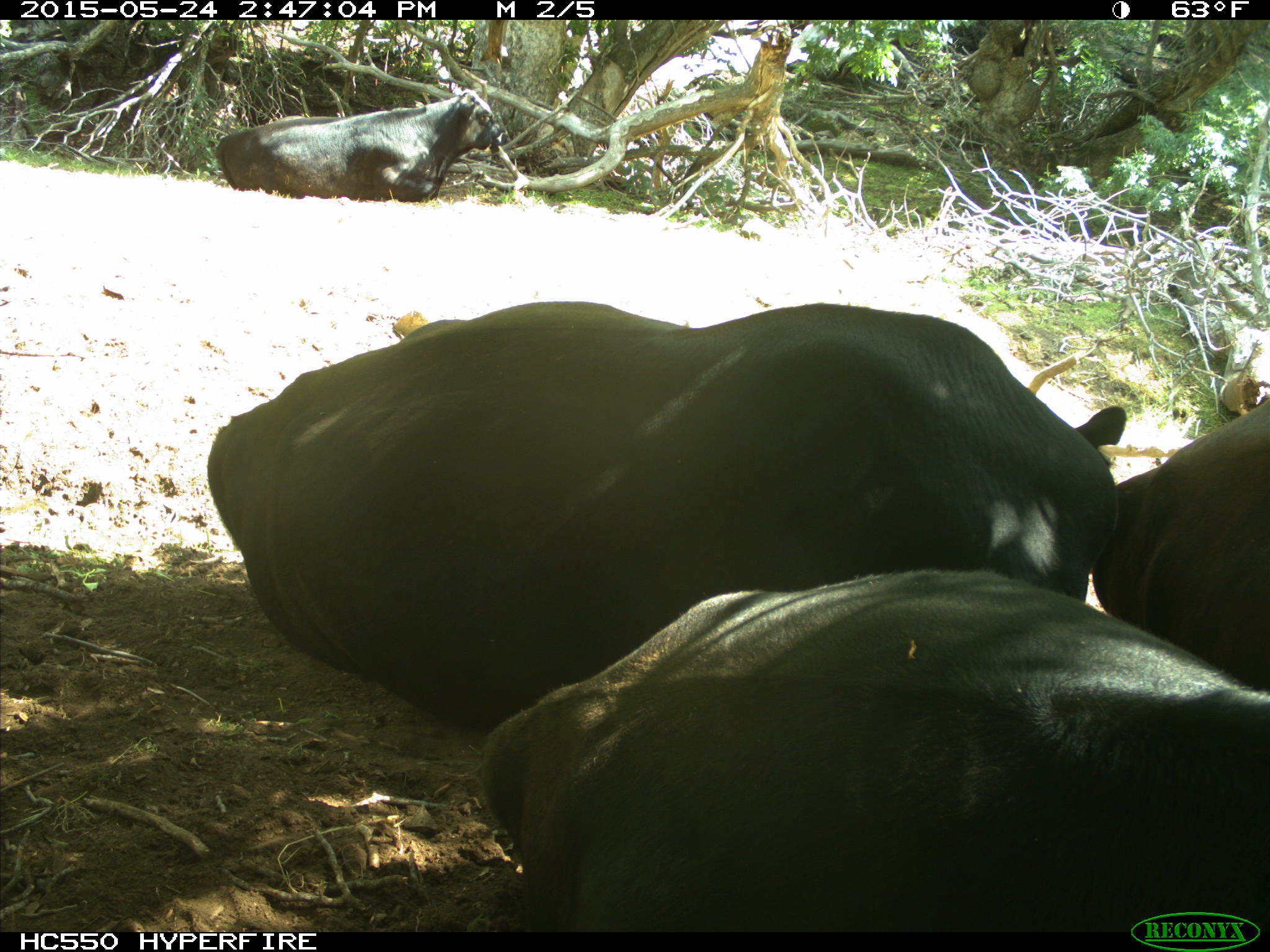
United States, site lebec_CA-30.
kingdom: Animalia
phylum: Chordata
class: Mammalia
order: Artiodactyla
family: Bovidae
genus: Bos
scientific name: Bos taurus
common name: domestic cow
Bos taurus (domestic cow).